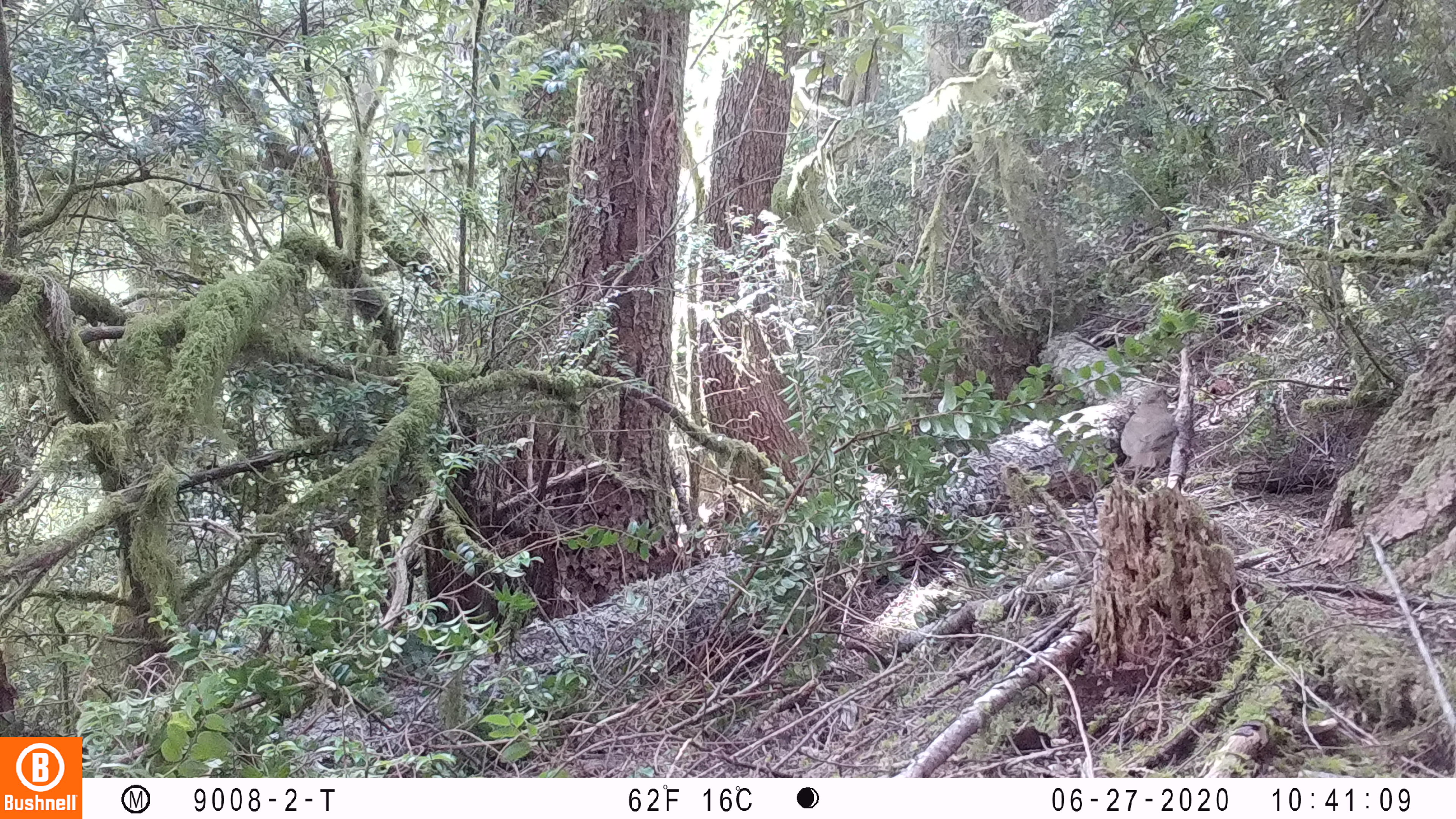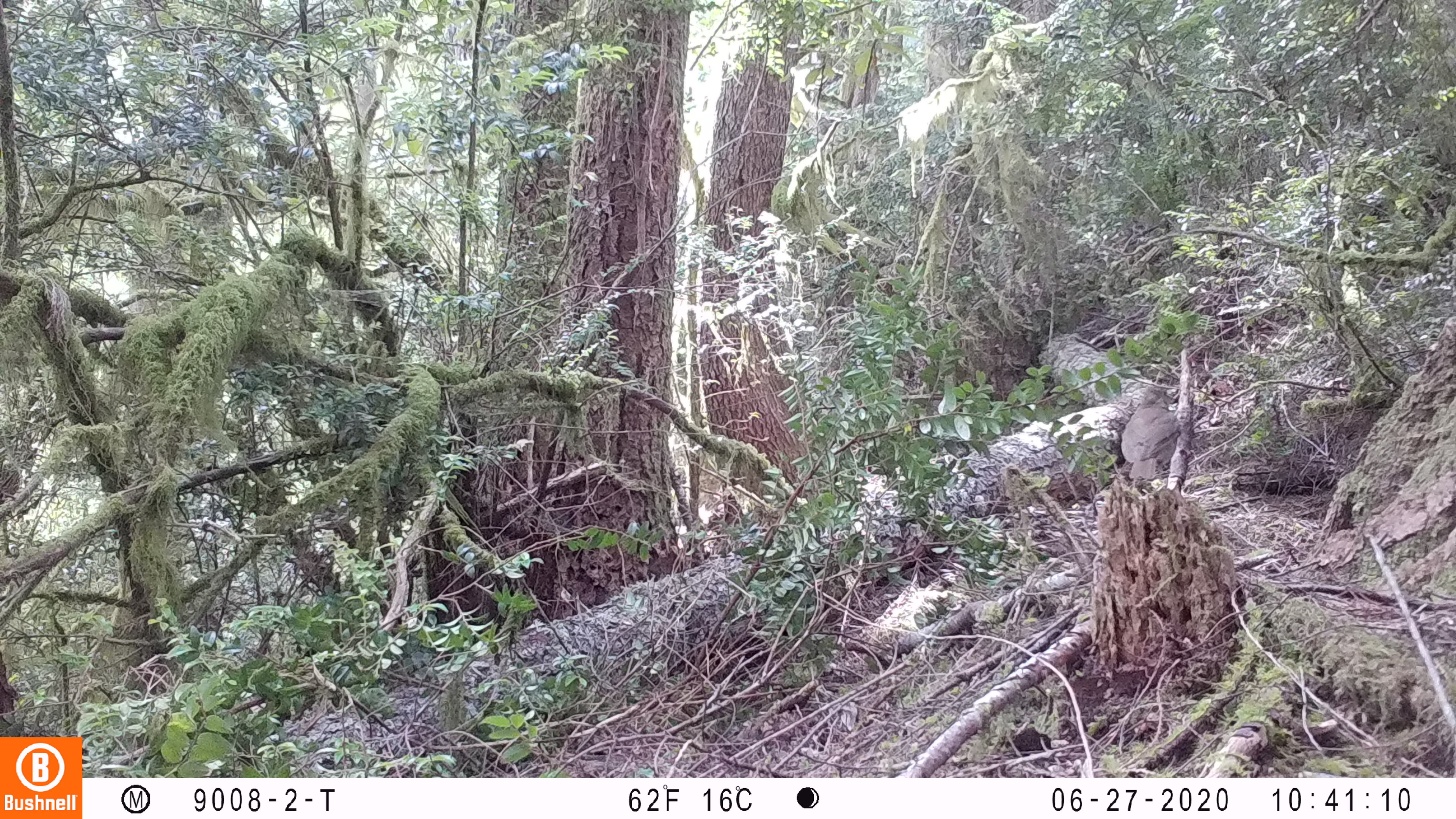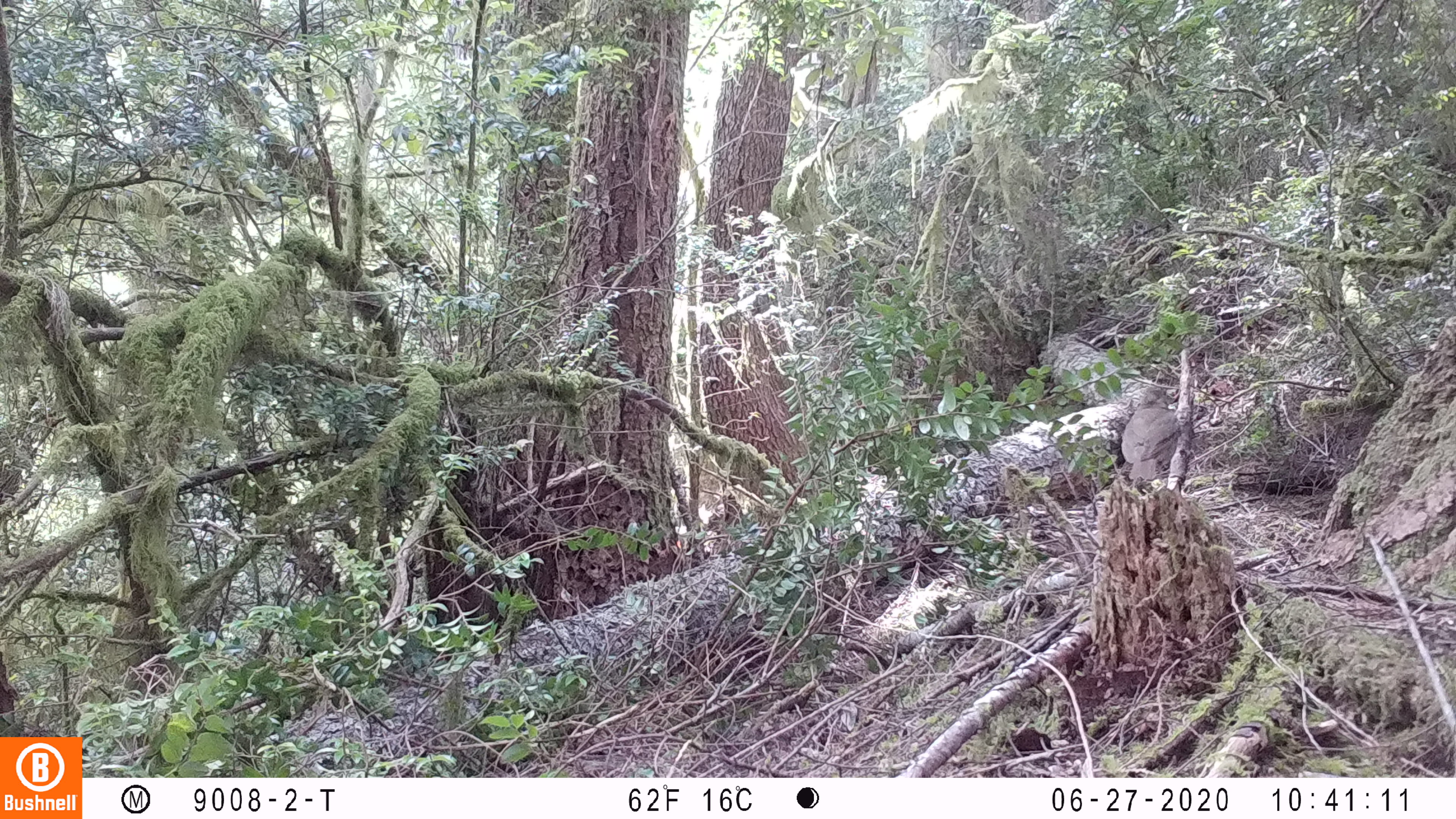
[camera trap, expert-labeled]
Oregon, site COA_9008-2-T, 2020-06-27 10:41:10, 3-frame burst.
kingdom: Animalia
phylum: Chordata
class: Aves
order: Passeriformes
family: Turdidae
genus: Catharus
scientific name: Catharus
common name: brown thrushes and nightingale-thrushes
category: catharus species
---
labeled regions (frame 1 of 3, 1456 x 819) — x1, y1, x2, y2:
catharus species: 1110, 374, 1190, 492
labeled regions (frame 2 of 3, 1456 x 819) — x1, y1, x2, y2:
catharus species: 1107, 379, 1196, 494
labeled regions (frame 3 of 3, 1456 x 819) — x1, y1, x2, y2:
catharus species: 1111, 380, 1192, 495